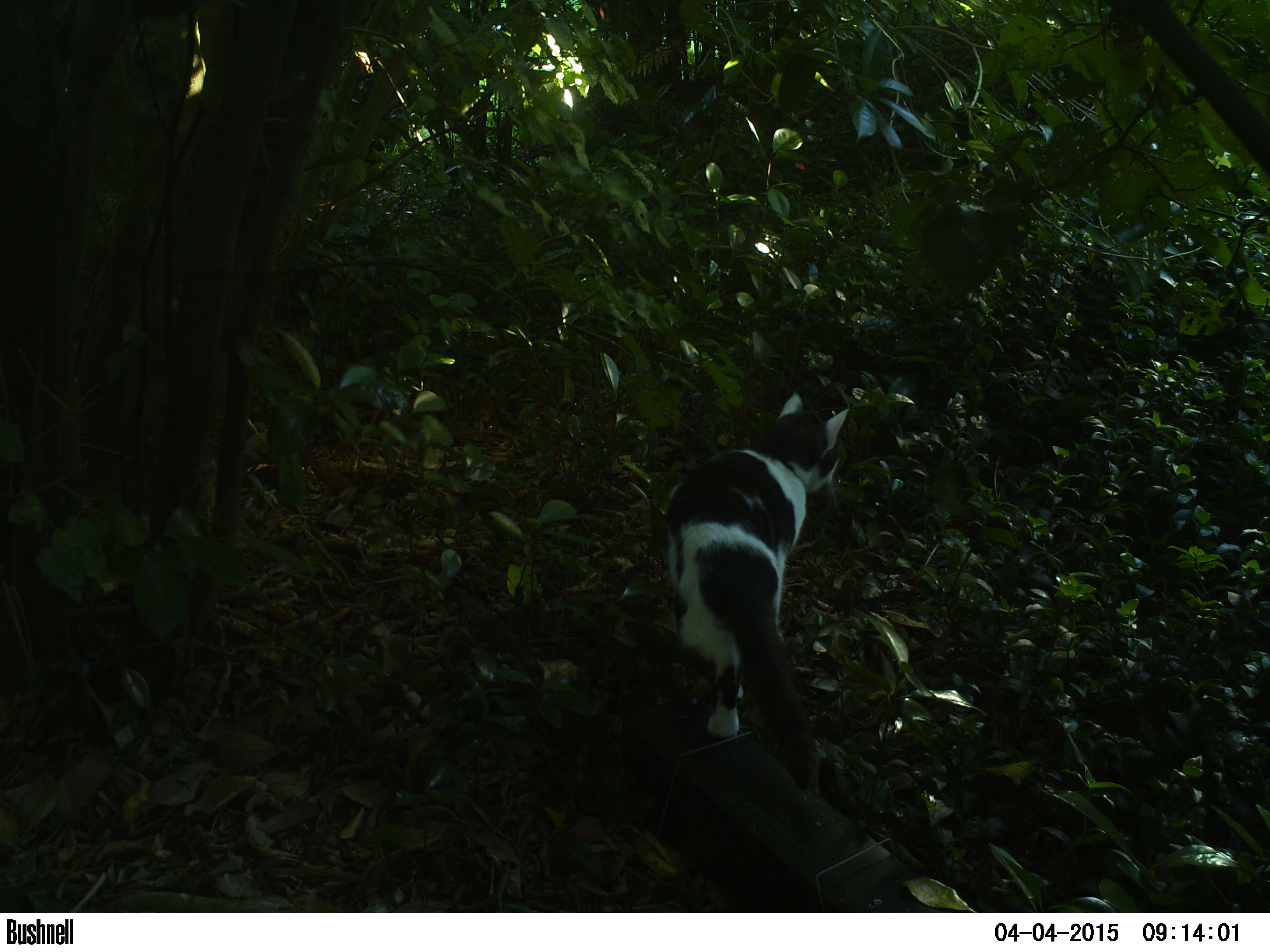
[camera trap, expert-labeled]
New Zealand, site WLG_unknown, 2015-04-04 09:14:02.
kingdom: Animalia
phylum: Chordata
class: Mammalia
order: Carnivora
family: Felidae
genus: Felis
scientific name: Felis catus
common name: domestic cat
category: cat